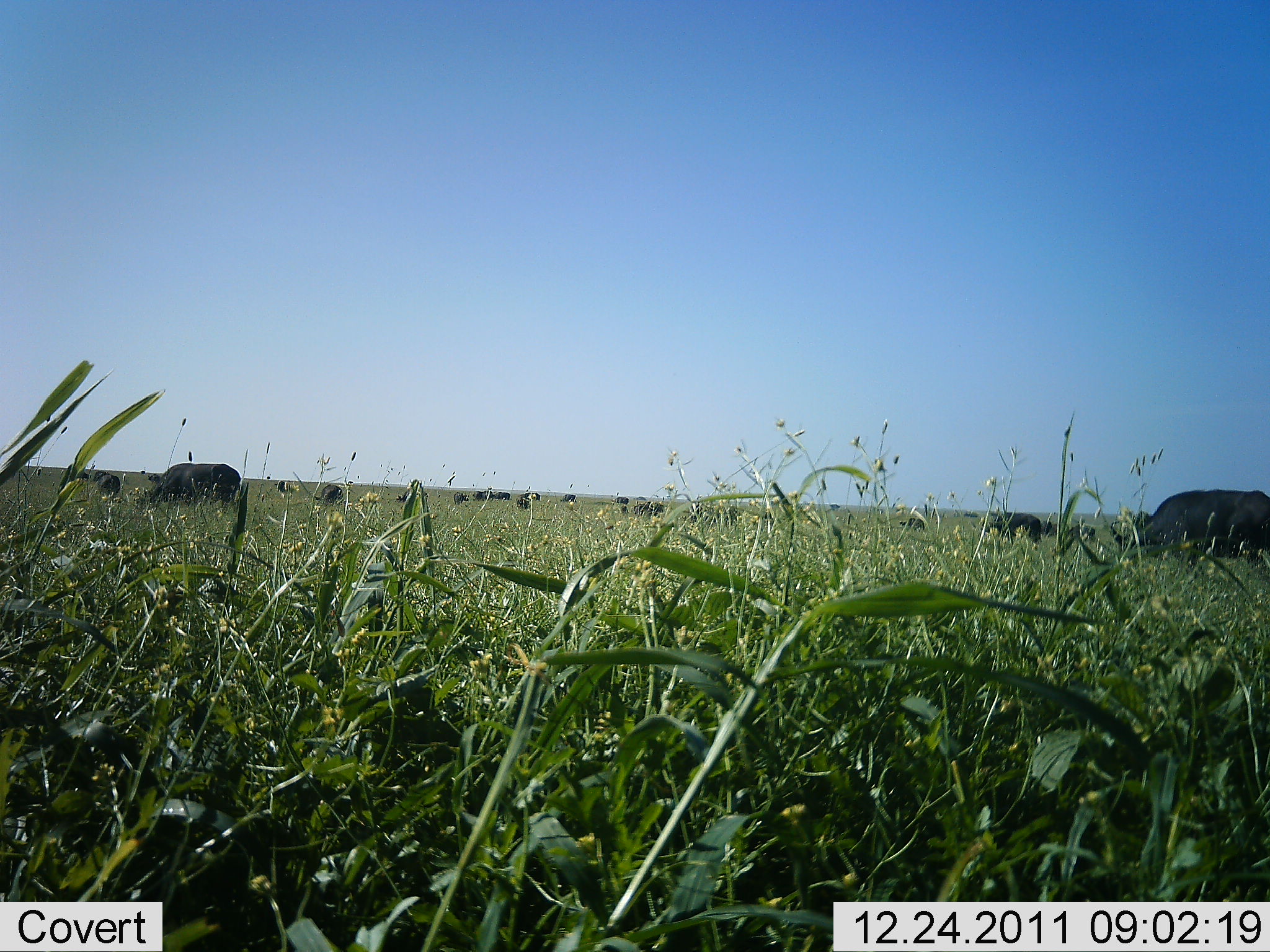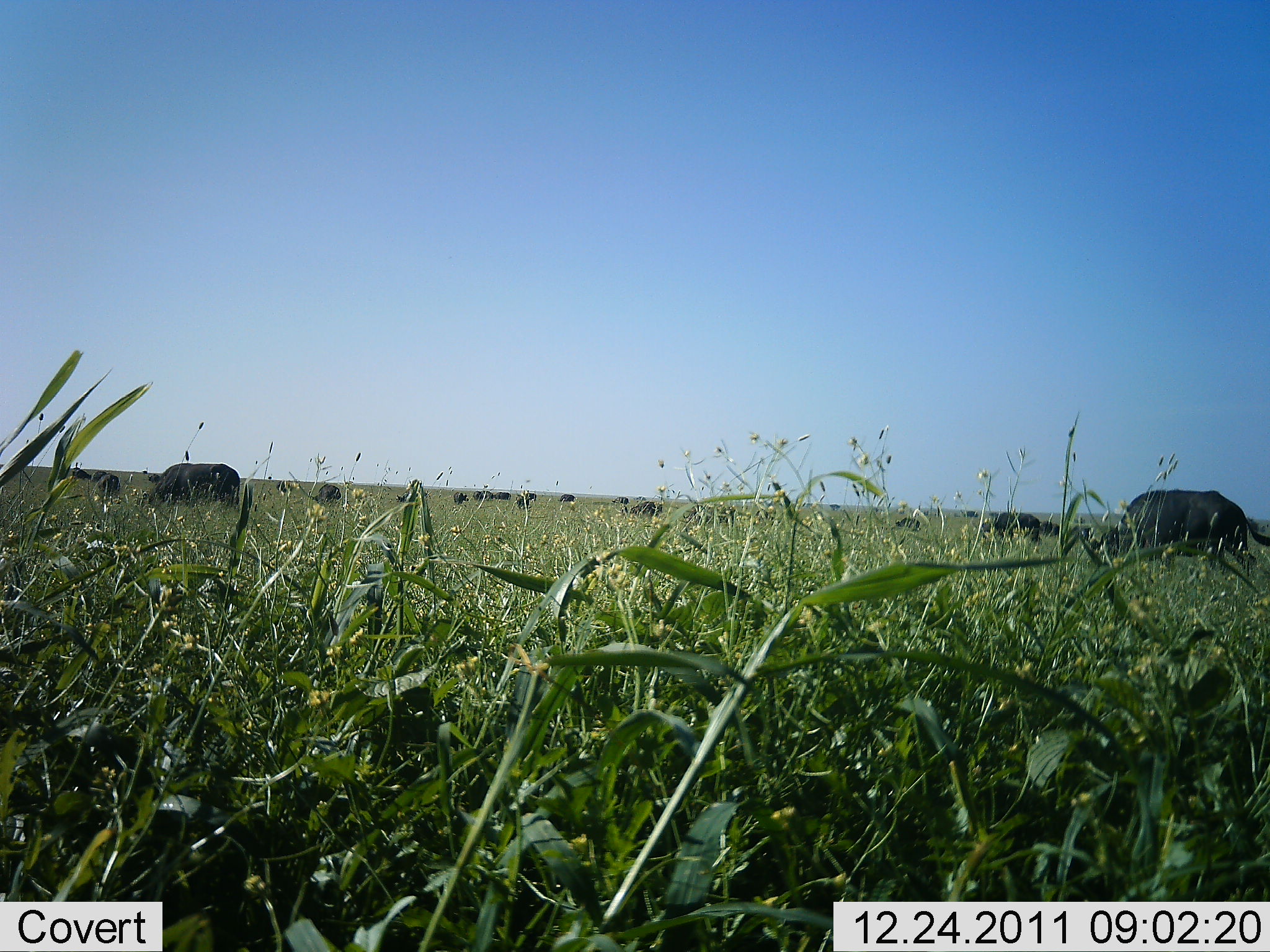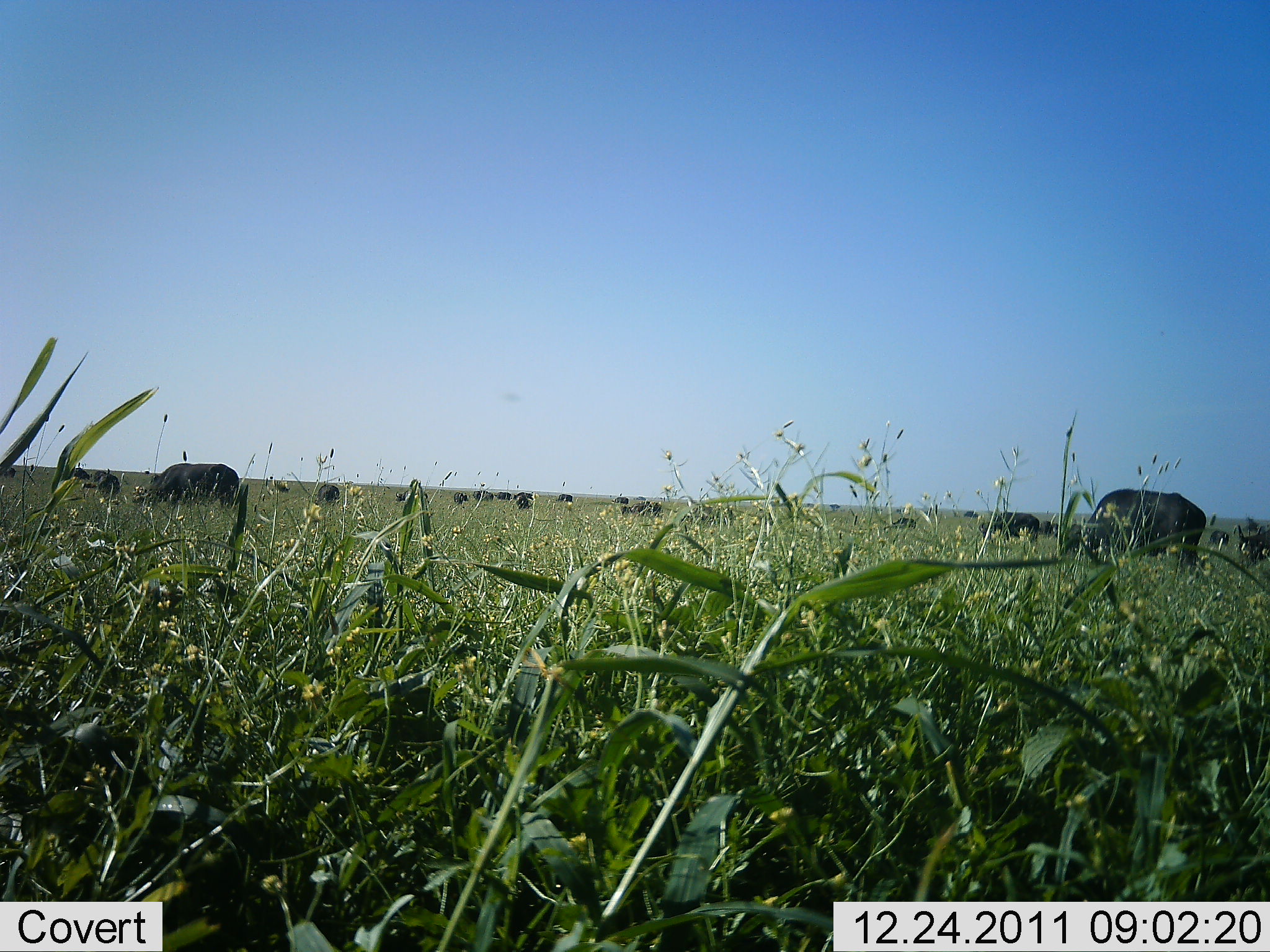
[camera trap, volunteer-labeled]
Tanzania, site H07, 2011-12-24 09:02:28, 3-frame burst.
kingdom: Animalia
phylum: Chordata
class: Mammalia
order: Artiodactyla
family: Bovidae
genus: Syncerus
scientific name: Syncerus caffer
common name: cape buffalo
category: buffalo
Buffalo (cape buffalo) (Syncerus caffer), count 11-50. Behavior (volunteer vote fractions): standing 25%, resting 0%, moving 42%, interacting 0%. Young present (vote fraction): 0%. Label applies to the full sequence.